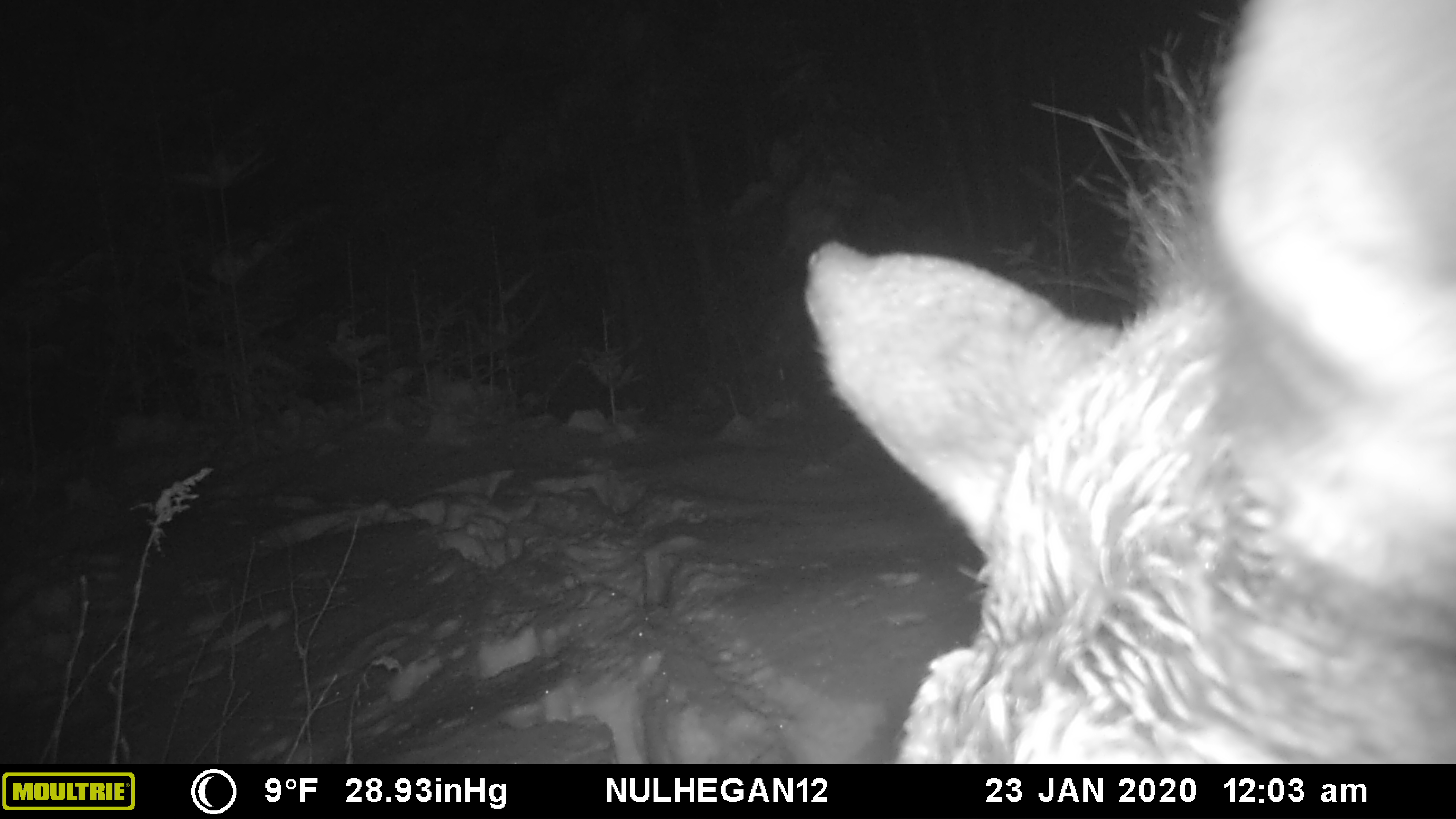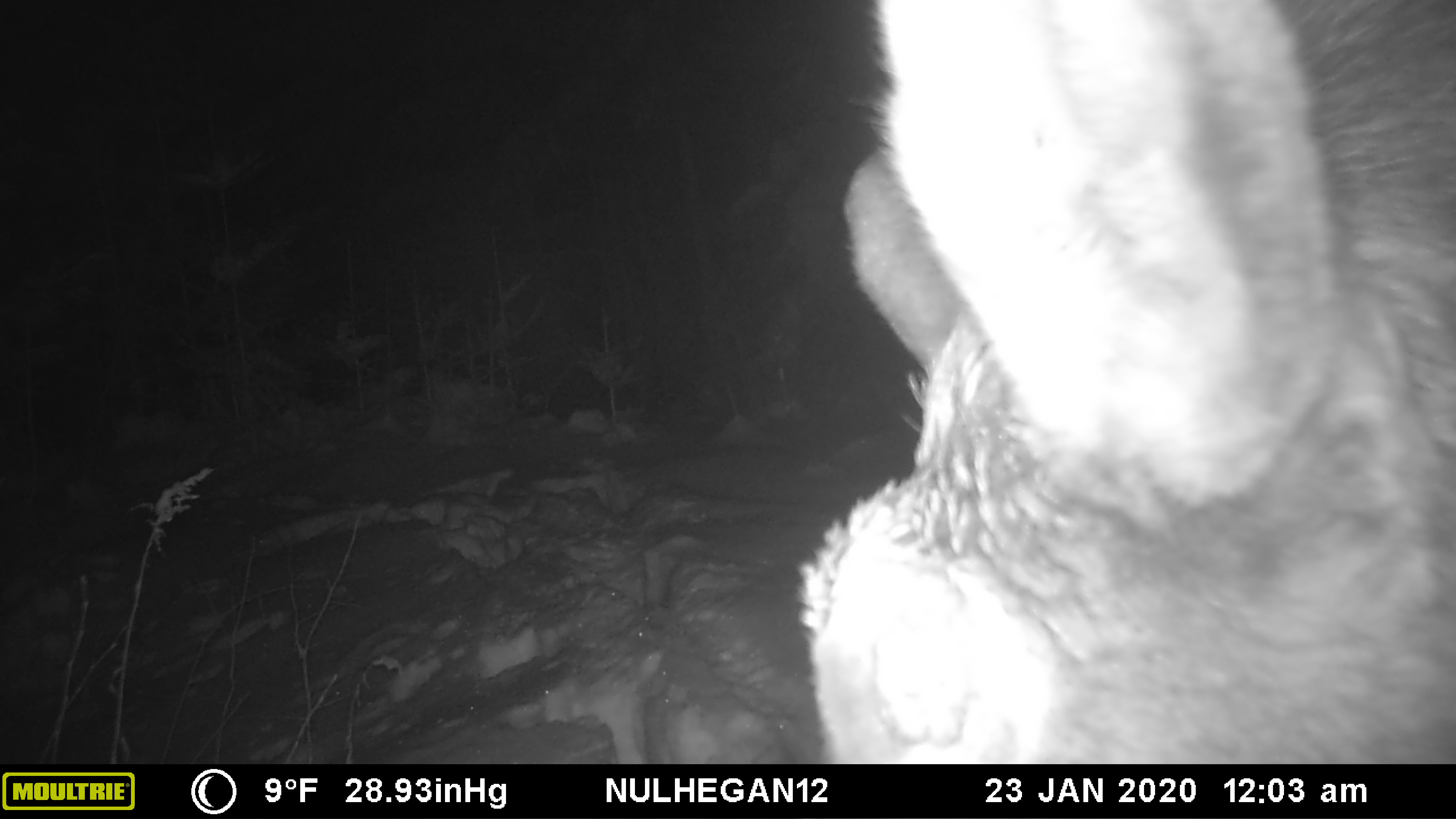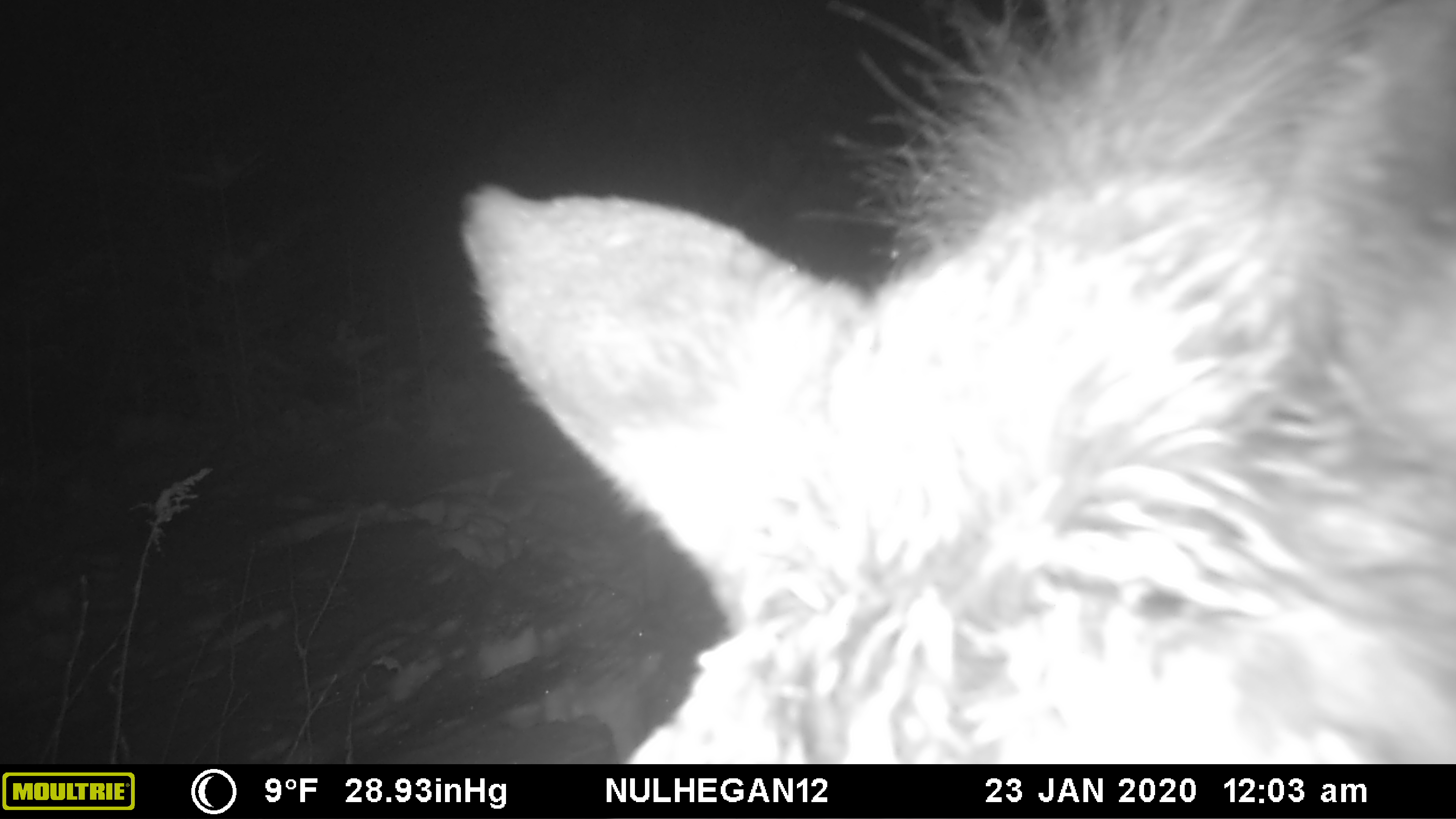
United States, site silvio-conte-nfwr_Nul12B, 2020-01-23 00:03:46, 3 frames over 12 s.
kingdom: Animalia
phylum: Chordata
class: Mammalia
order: Artiodactyla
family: Cervidae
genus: Alces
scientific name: Alces alces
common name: moose